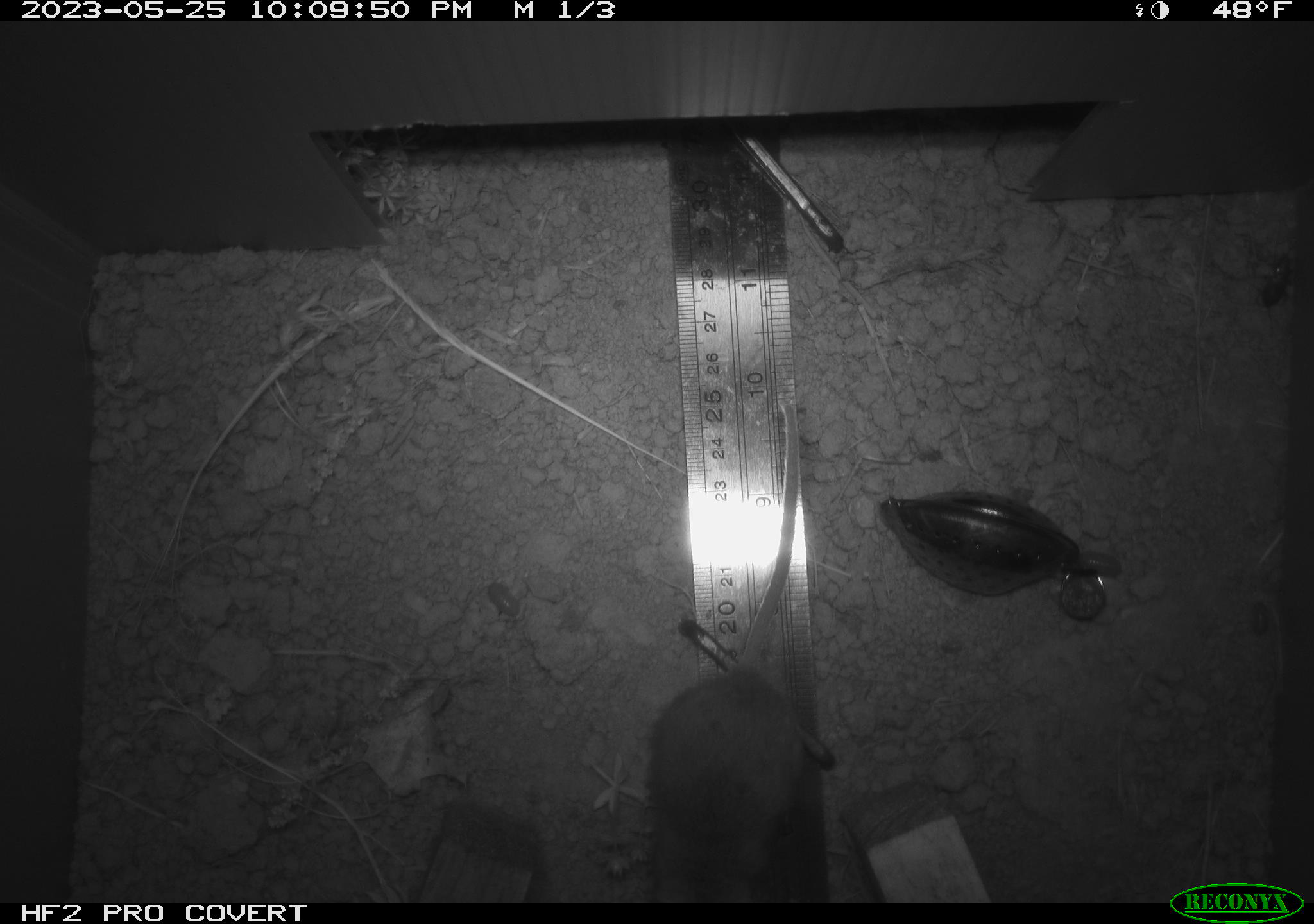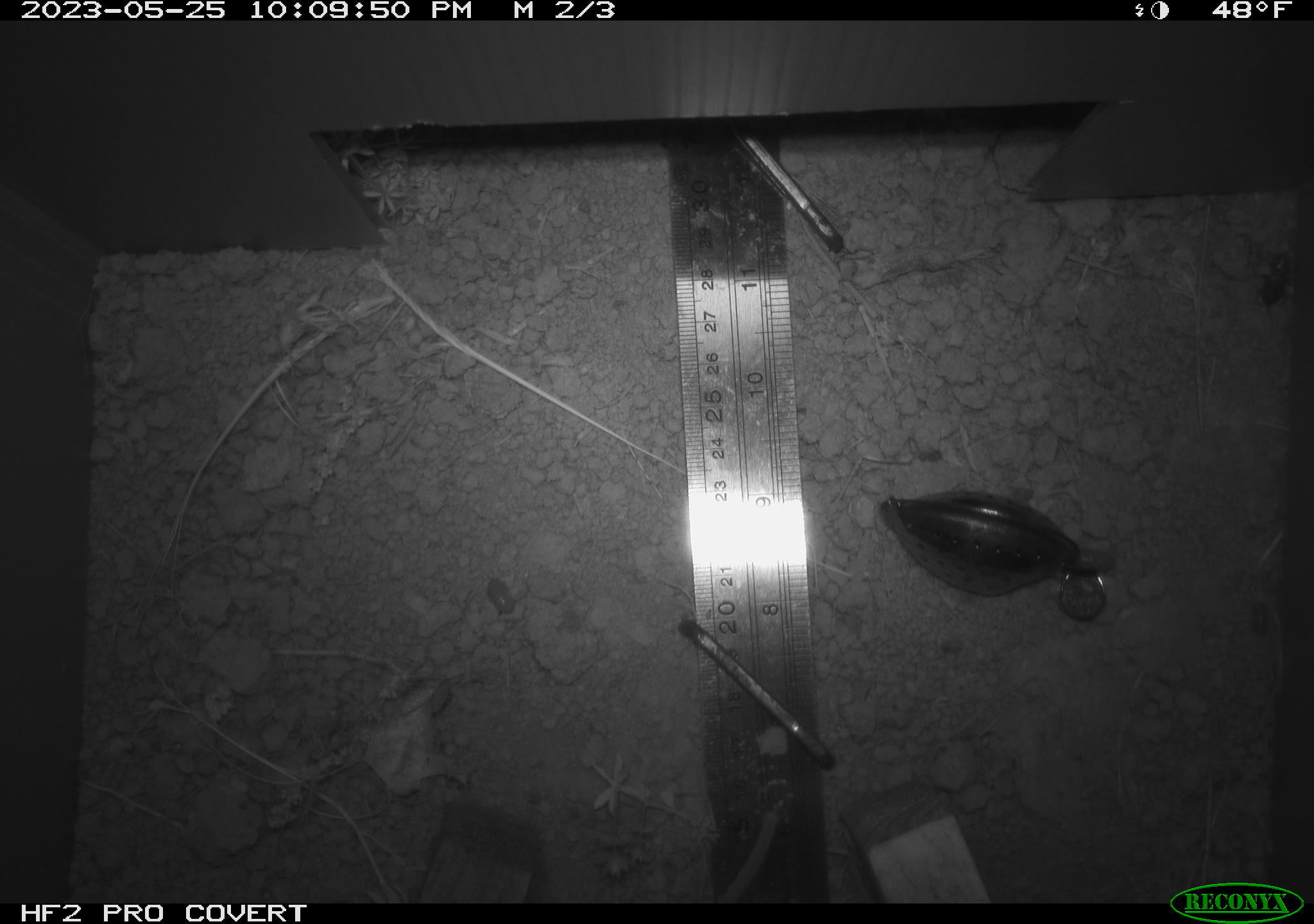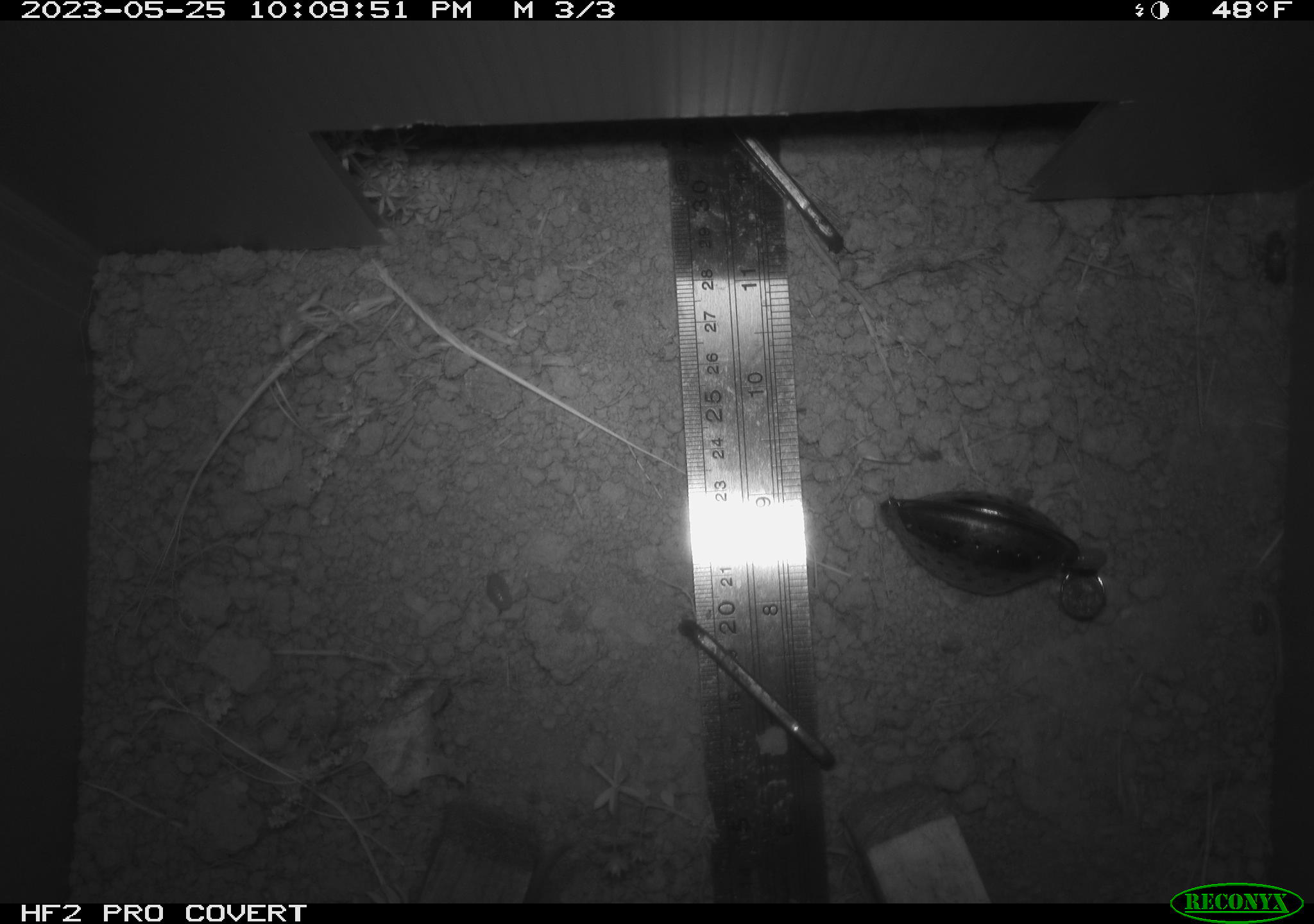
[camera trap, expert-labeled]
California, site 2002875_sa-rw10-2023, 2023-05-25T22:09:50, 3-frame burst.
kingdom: Animalia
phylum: Chordata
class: Mammalia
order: Rodentia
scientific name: Rodentia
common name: mouse species